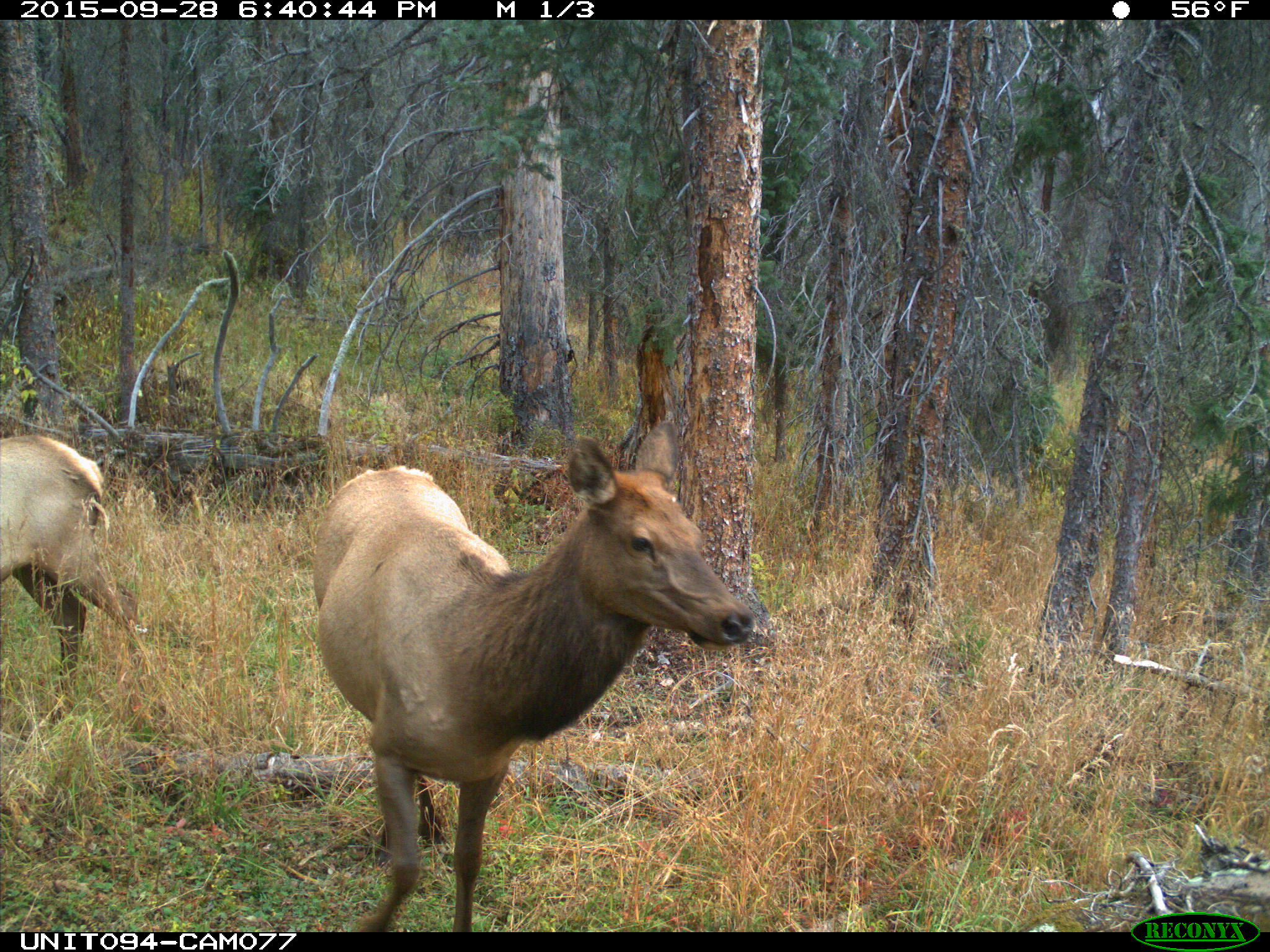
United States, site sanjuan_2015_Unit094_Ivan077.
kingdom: Animalia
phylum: Chordata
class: Mammalia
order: Artiodactyla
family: Cervidae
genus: Cervus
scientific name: Cervus elaphus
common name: red deer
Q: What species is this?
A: Cervus elaphus (red deer).